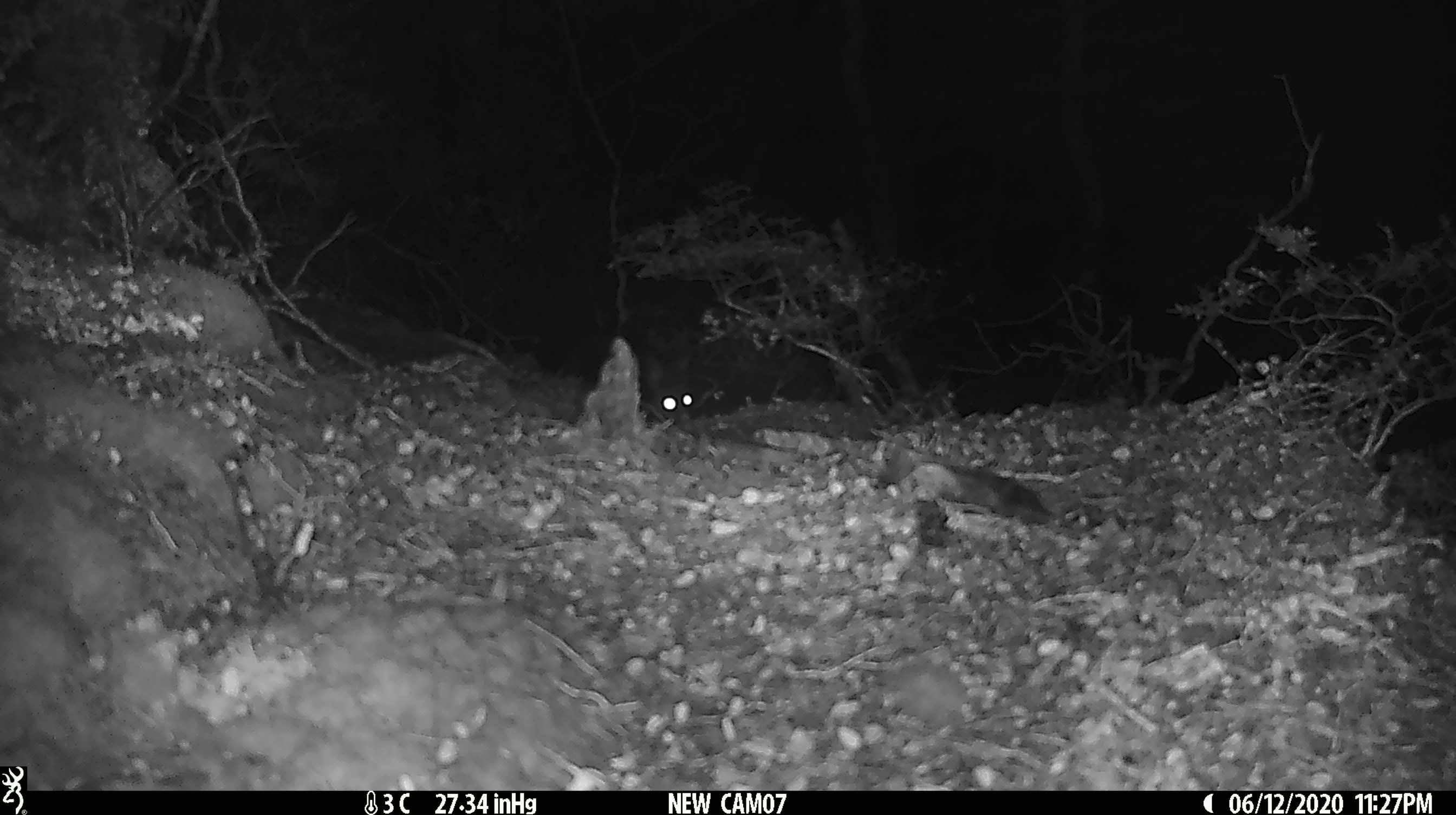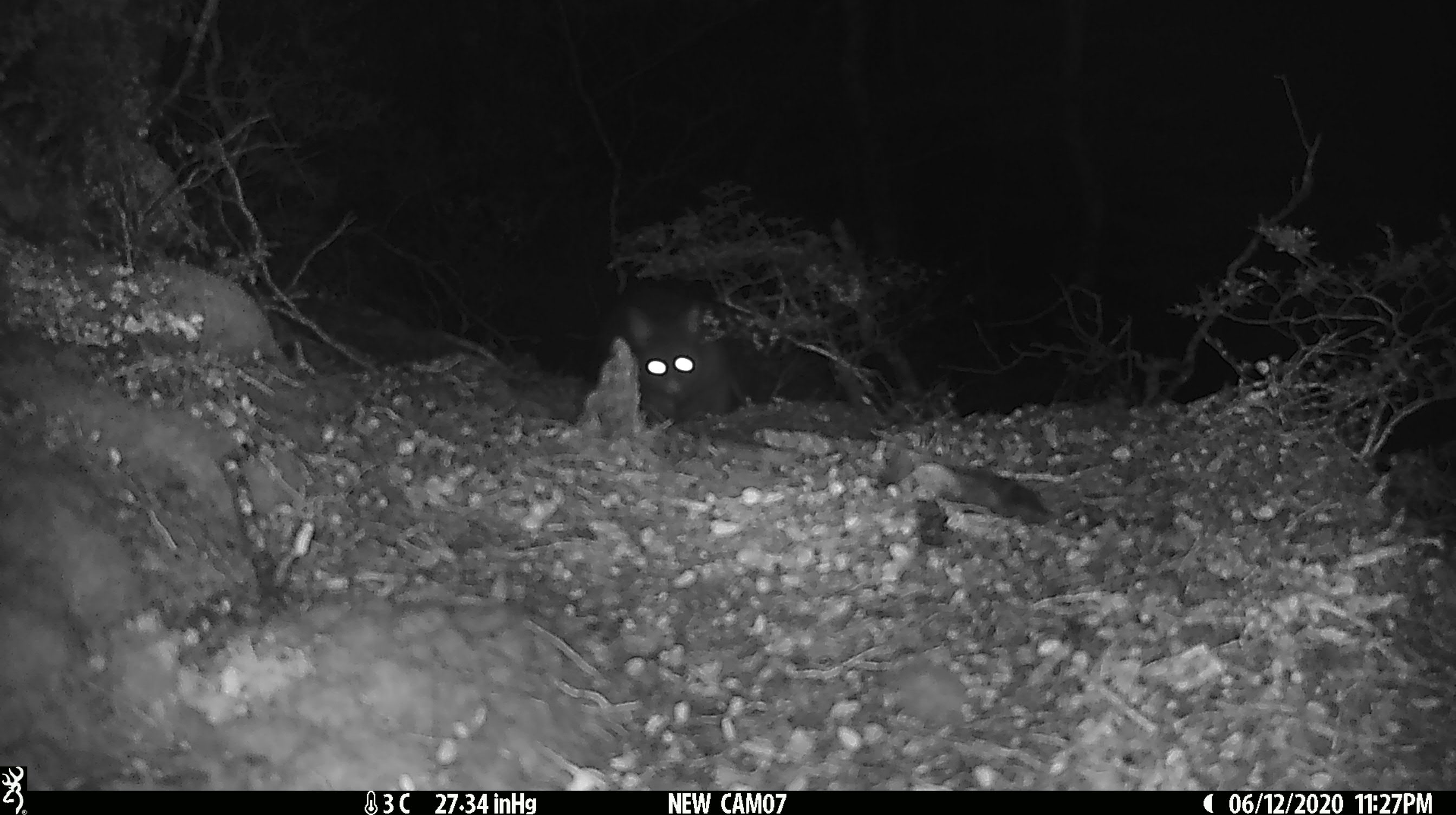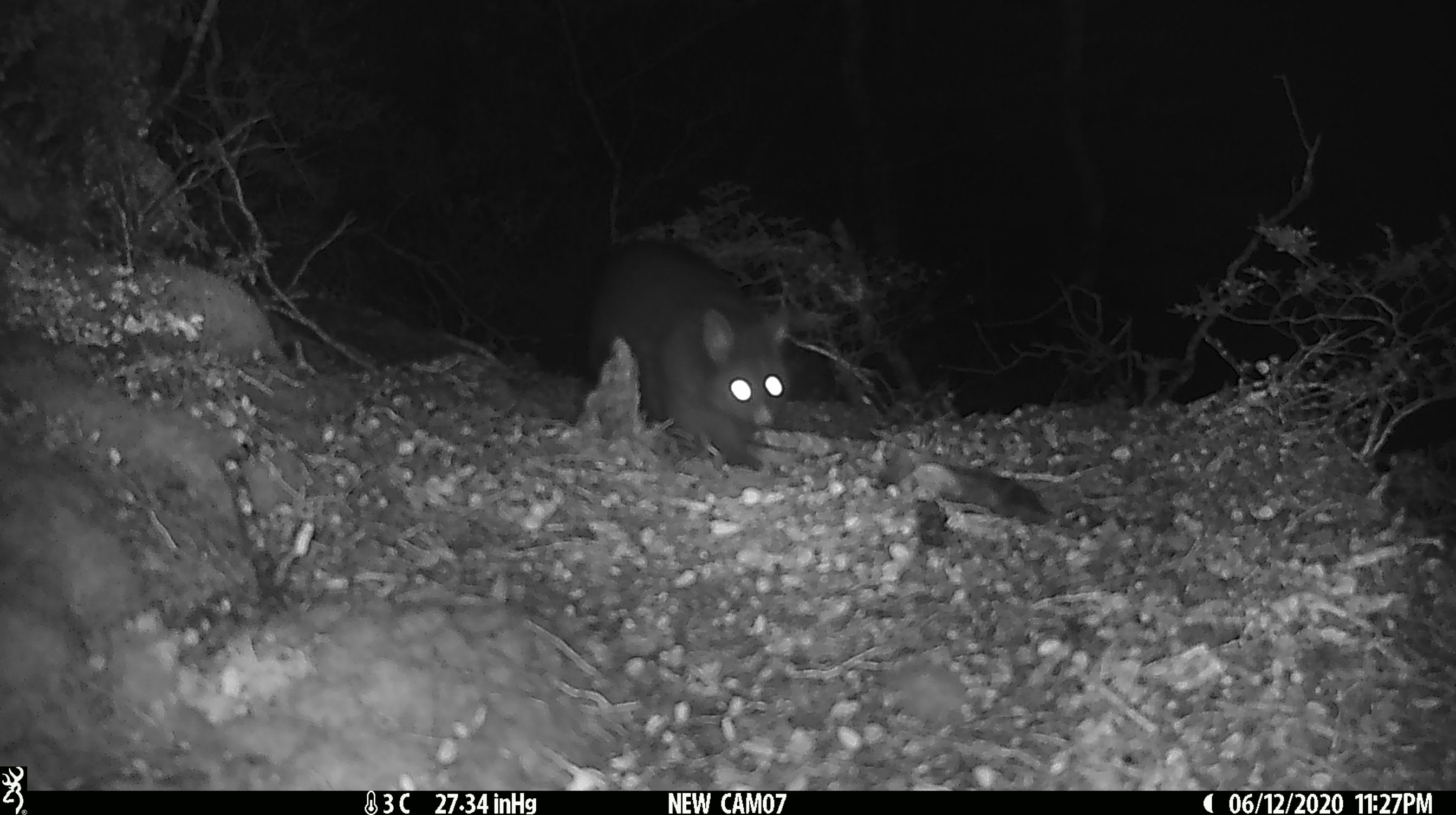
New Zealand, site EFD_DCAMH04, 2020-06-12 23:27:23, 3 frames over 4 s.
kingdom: Animalia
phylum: Chordata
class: Mammalia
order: Diprotodontia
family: Phalangeridae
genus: Trichosurus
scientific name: Trichosurus vulpecula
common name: common brushtail possum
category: possum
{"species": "possum (common brushtail possum) (Trichosurus vulpecula)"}